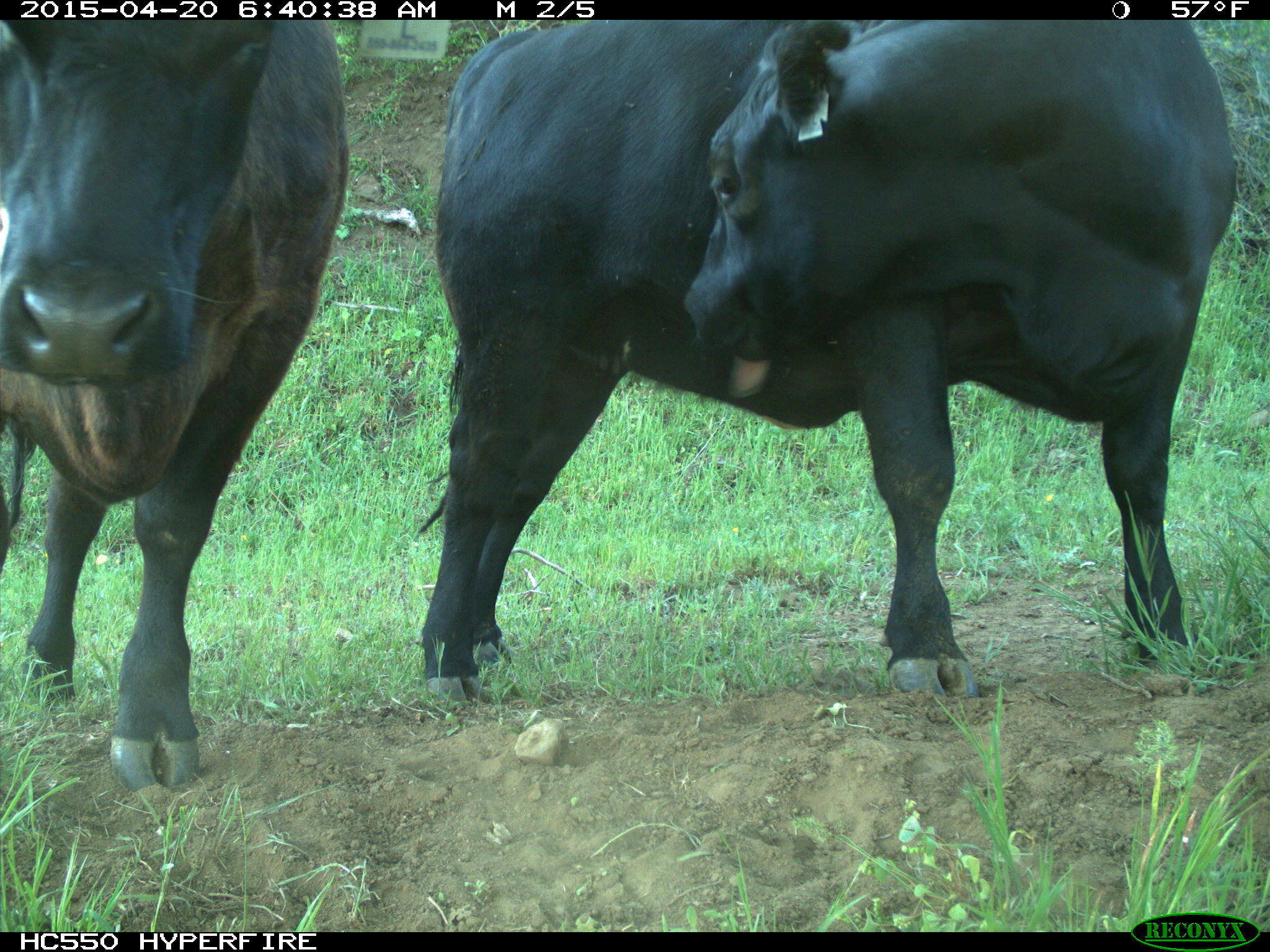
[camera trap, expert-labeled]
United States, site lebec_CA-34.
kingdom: Animalia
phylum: Chordata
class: Mammalia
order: Artiodactyla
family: Bovidae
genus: Bos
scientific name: Bos taurus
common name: domestic cow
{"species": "Bos taurus (domestic cow)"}